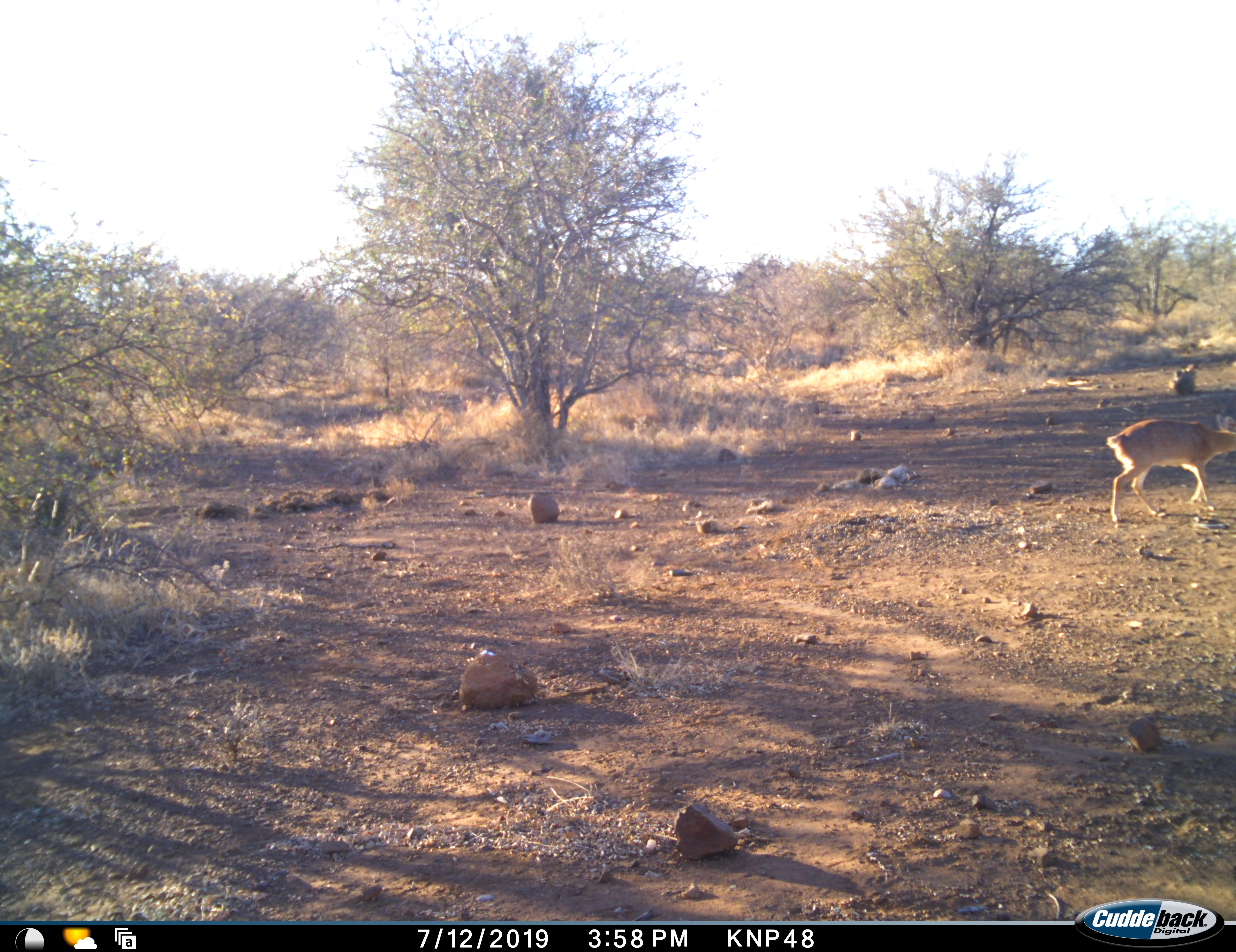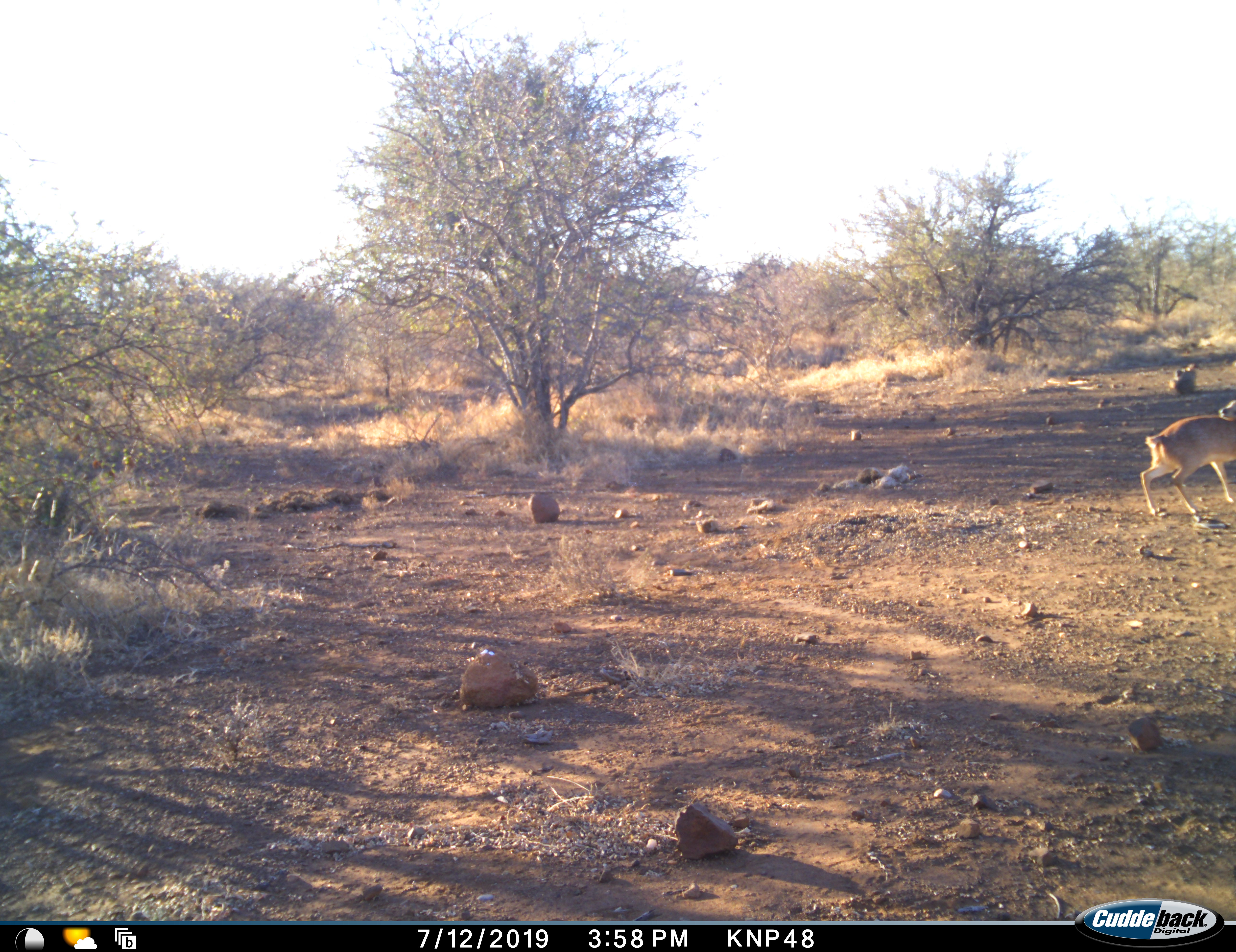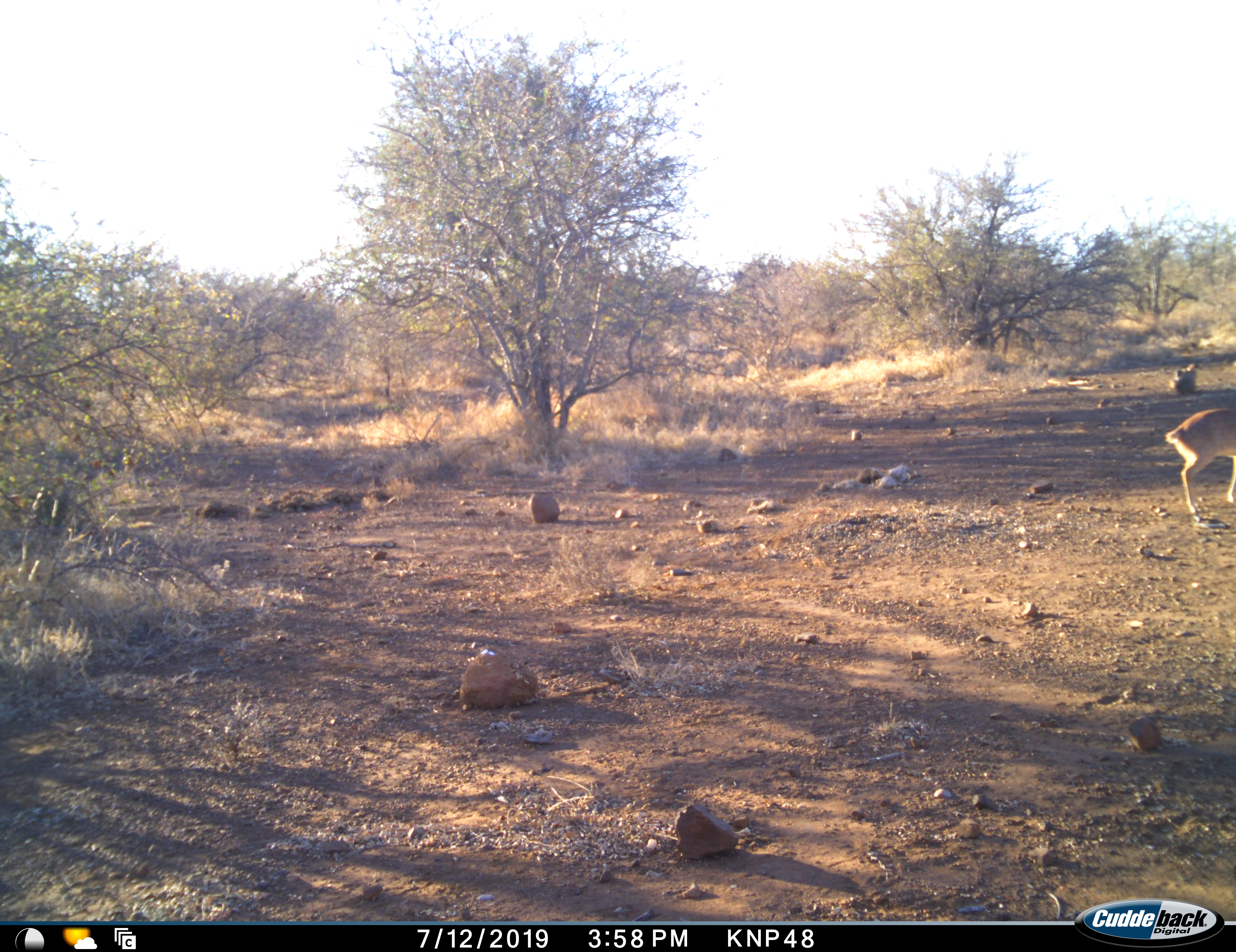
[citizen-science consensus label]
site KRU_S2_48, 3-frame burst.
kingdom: Animalia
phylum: Chordata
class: Mammalia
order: Artiodactyla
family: Bovidae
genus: Aepyceros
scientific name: Aepyceros melampus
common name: impala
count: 1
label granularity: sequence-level